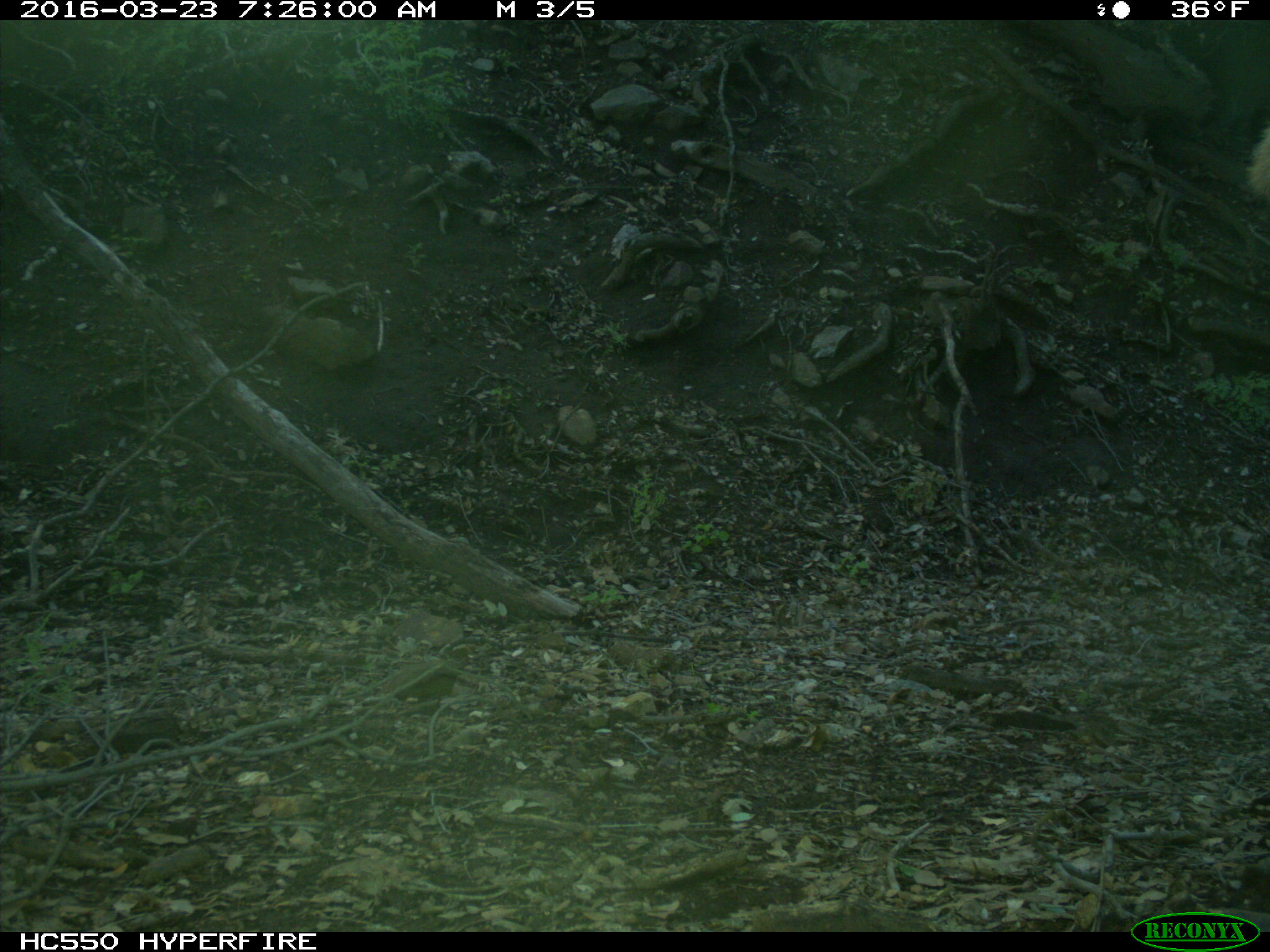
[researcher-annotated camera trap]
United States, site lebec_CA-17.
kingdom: Animalia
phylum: Chordata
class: Mammalia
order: Artiodactyla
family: Cervidae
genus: Cervus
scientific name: Cervus canadensis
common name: elk